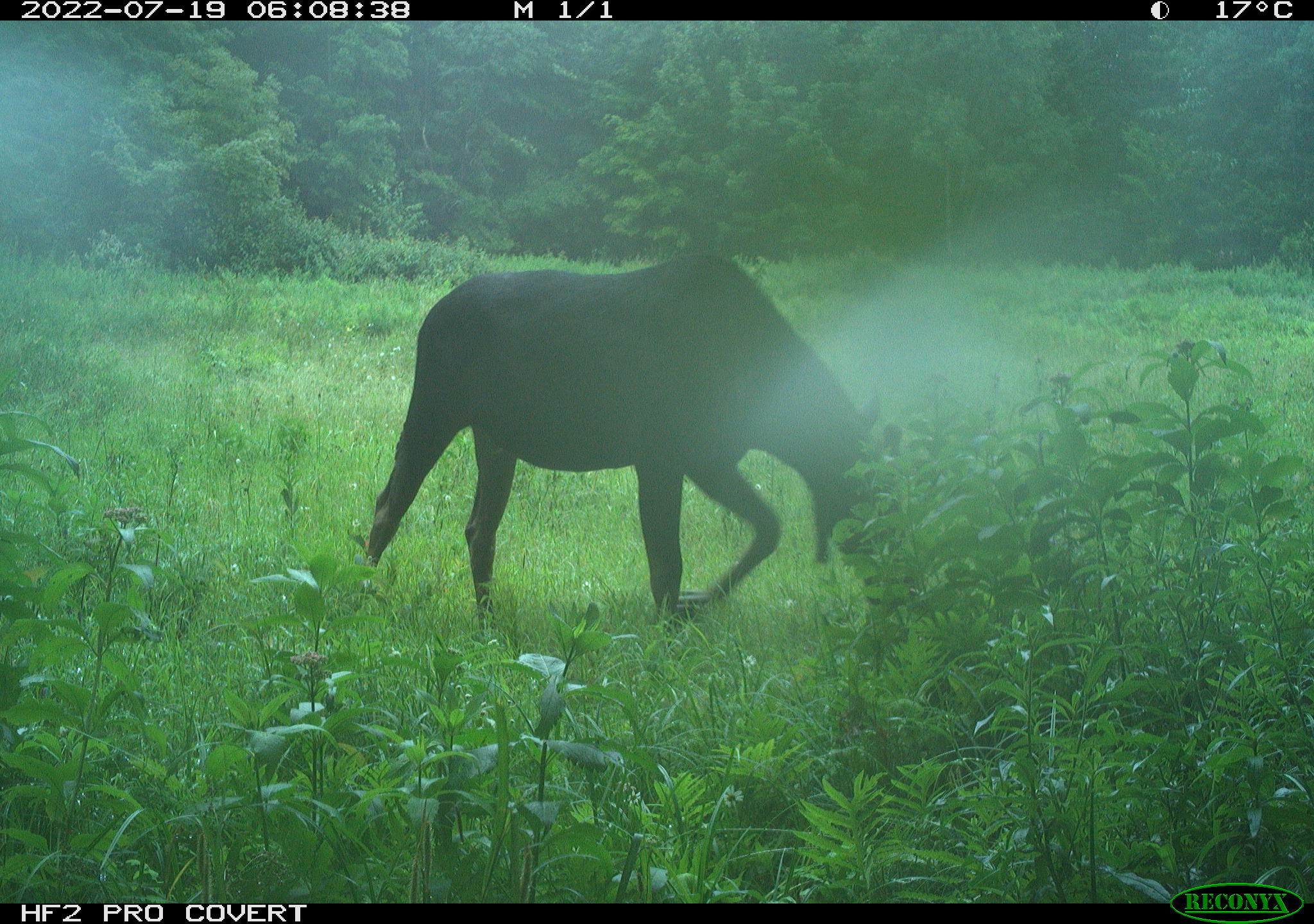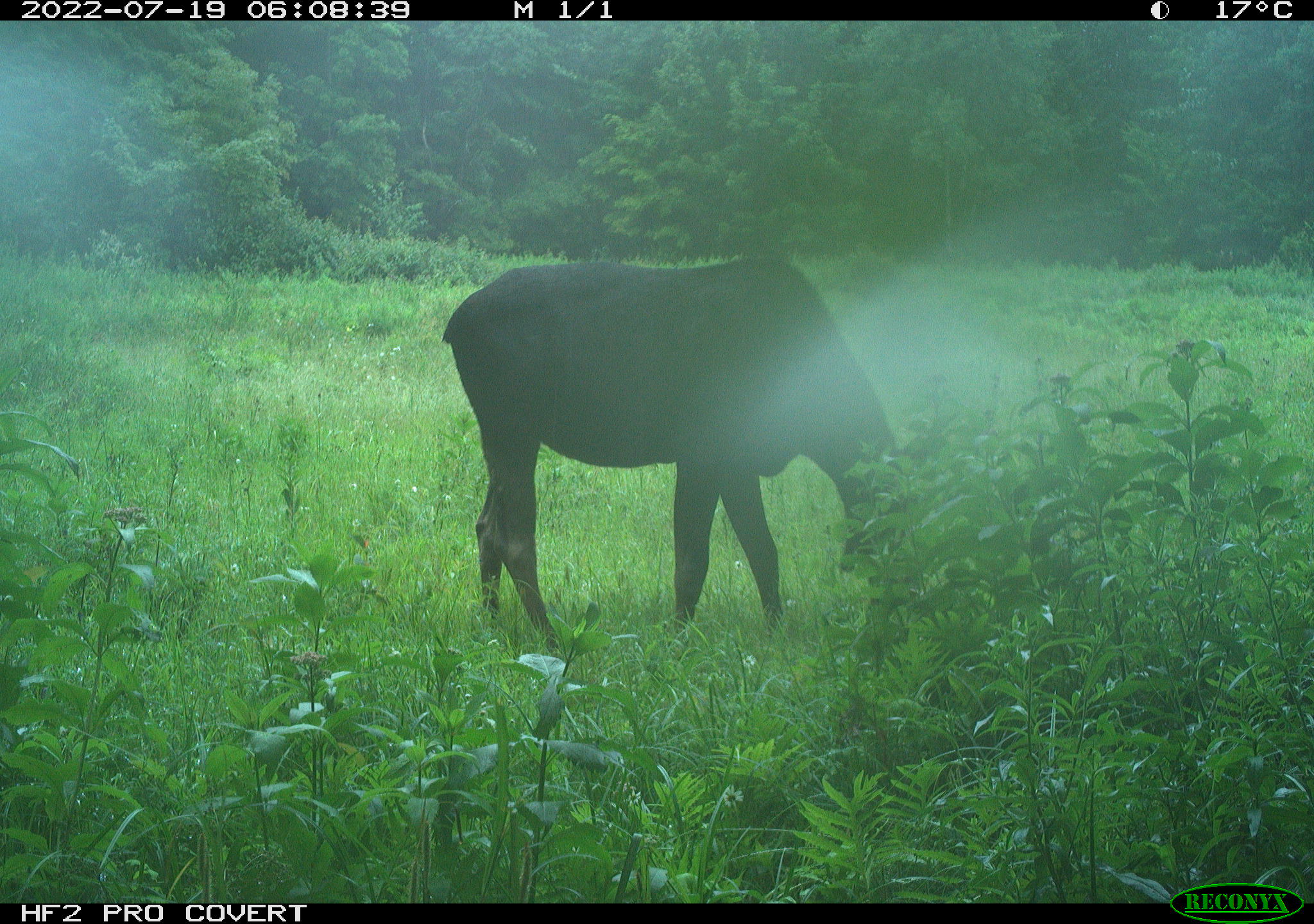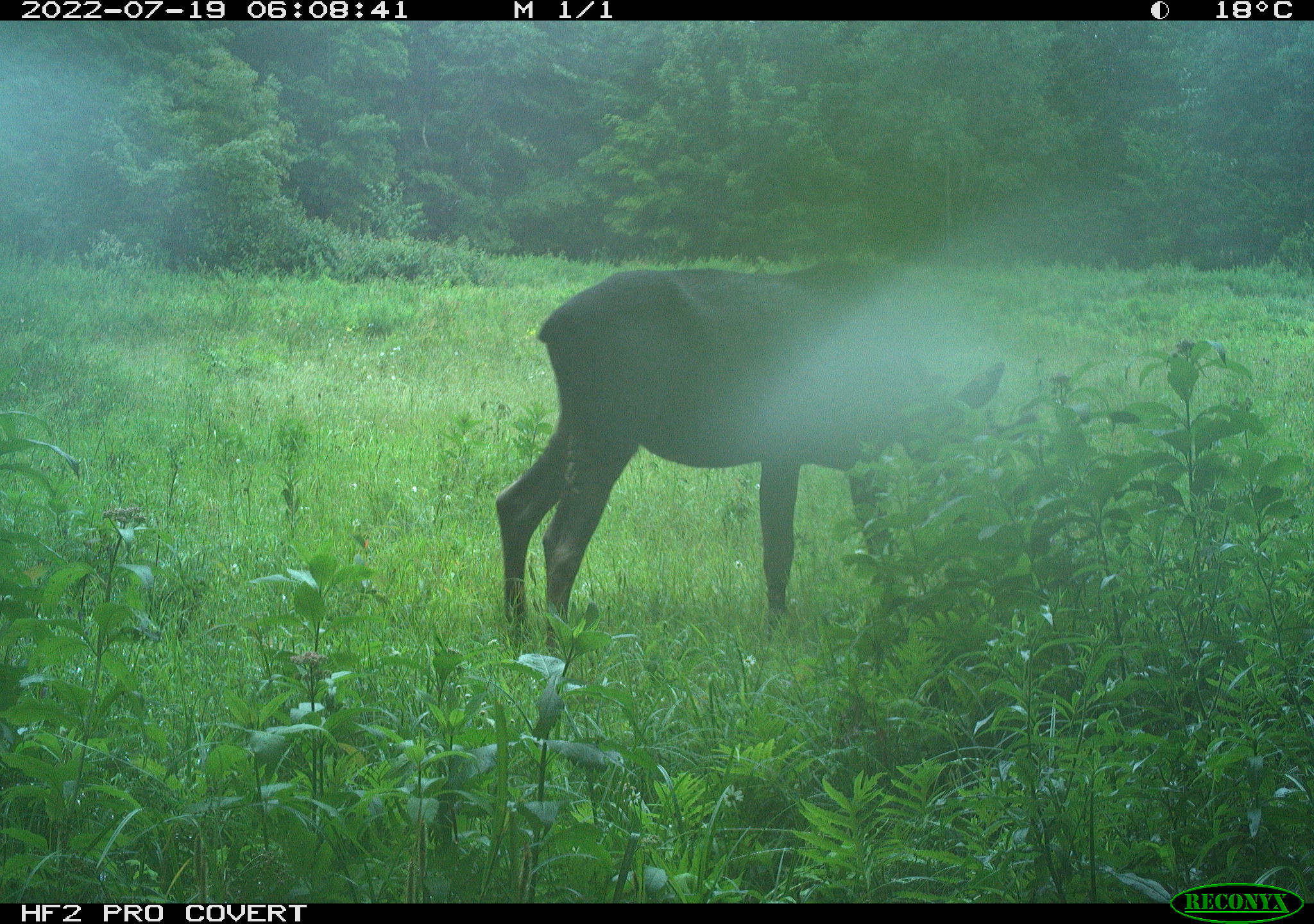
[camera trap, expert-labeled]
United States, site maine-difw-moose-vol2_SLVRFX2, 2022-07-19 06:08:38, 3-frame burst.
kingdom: Animalia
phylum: Chordata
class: Mammalia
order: Artiodactyla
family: Cervidae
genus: Alces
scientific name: Alces alces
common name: moose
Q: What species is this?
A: Moose (Alces alces).